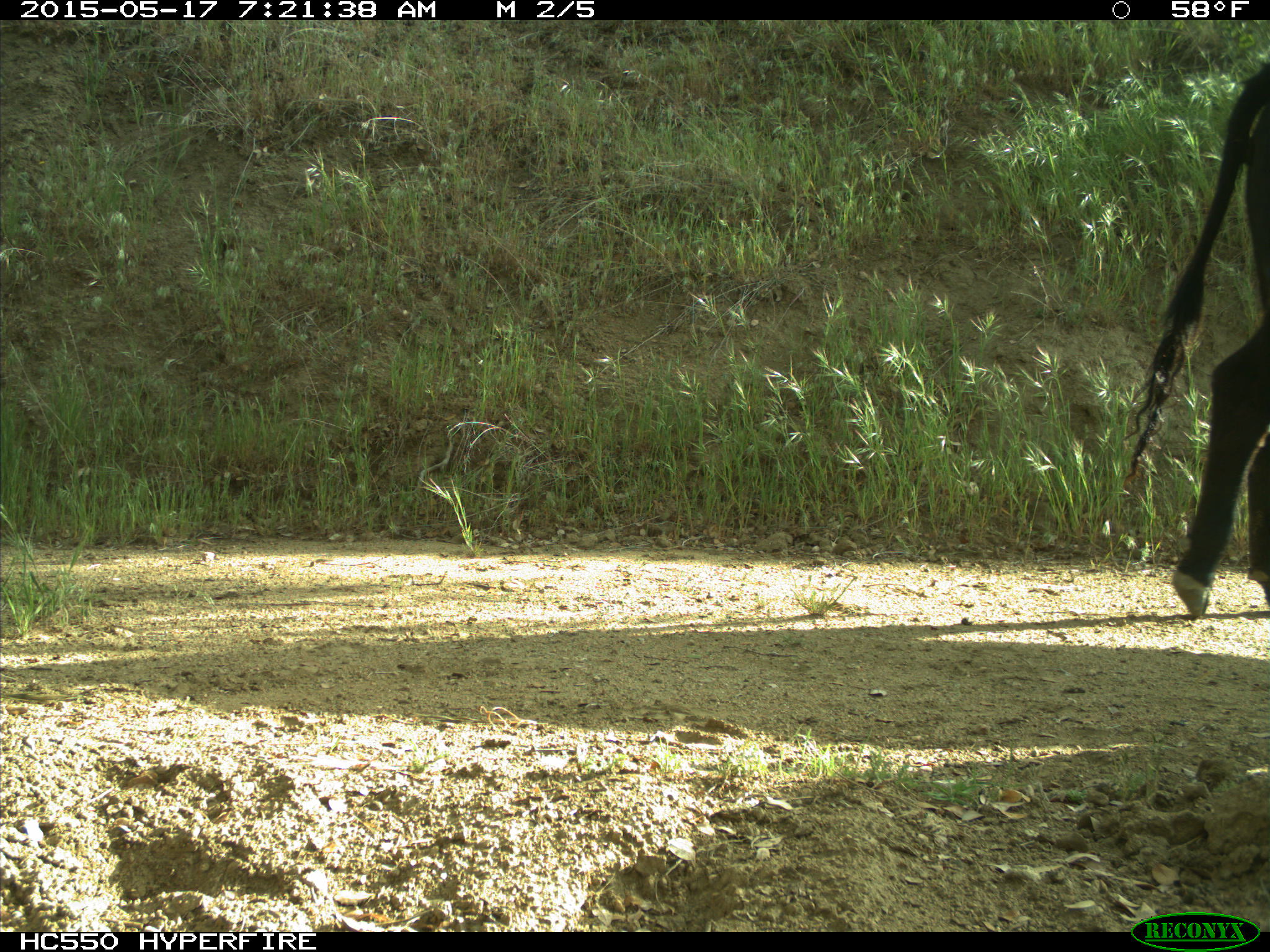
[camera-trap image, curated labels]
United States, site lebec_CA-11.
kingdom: Animalia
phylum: Chordata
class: Mammalia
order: Artiodactyla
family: Bovidae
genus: Bos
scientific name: Bos taurus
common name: domestic cow